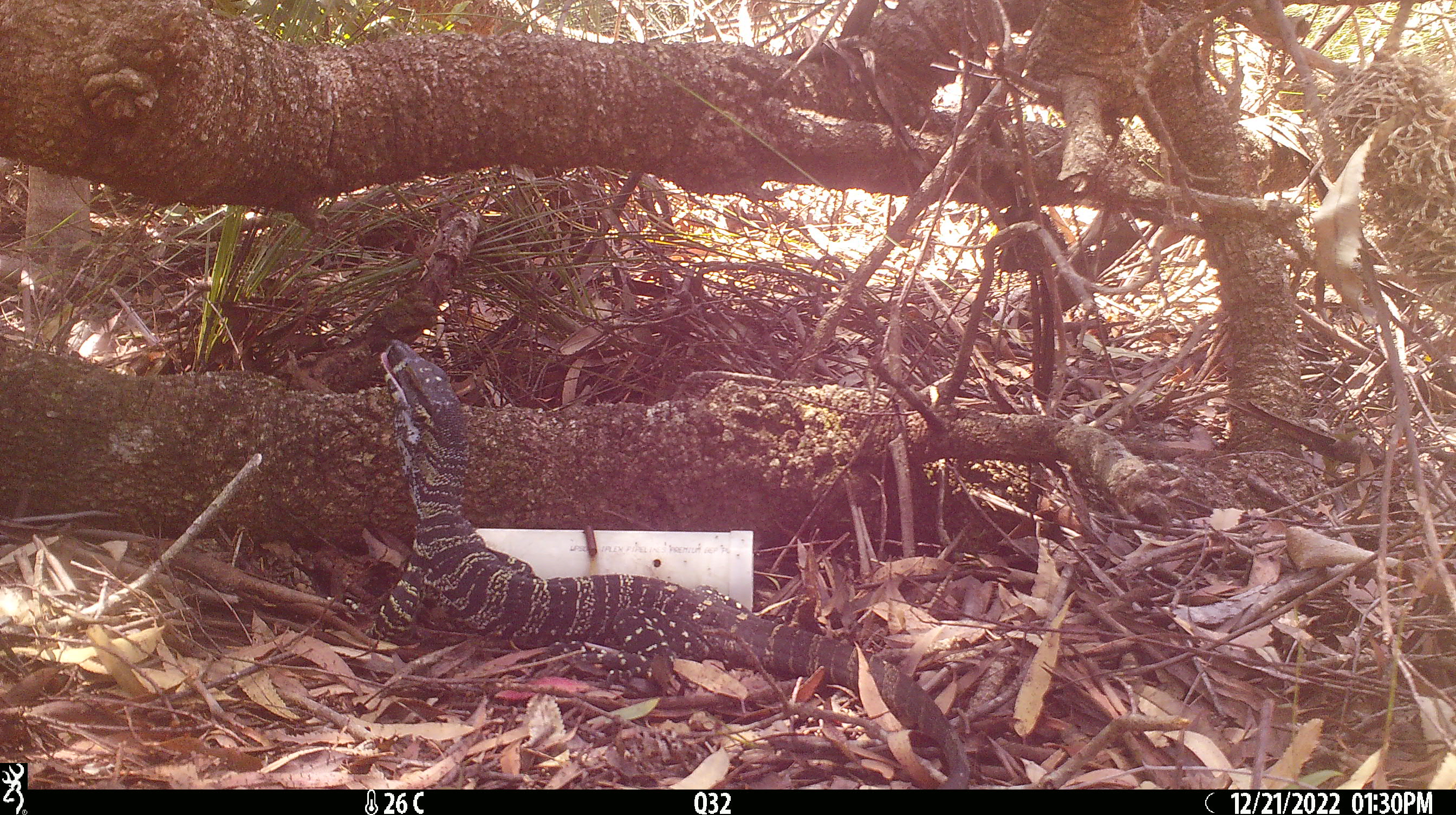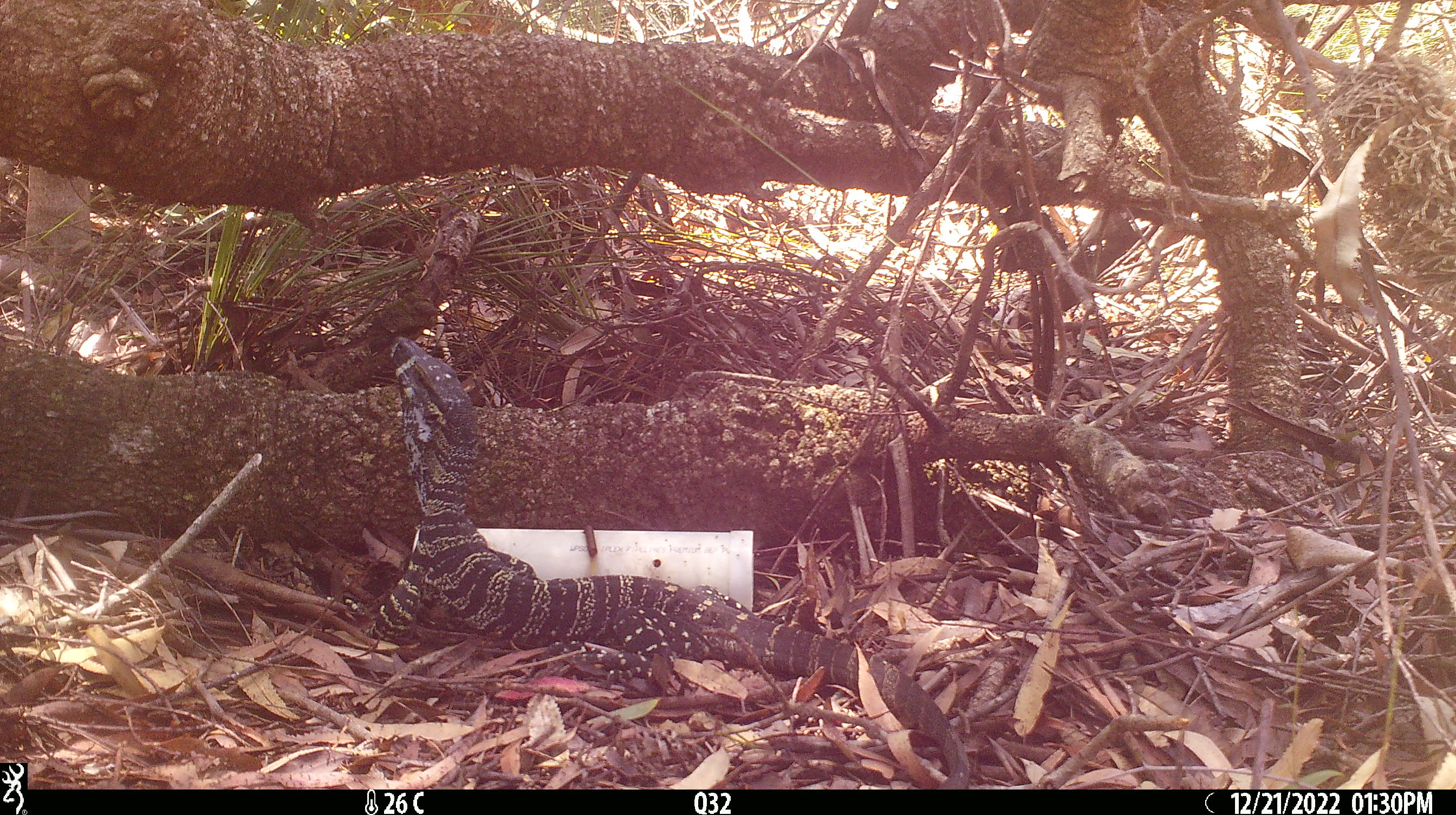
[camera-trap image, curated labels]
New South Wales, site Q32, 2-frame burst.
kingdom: Animalia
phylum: Chordata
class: Reptilia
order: Squamata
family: Varanidae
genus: Varanus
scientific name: Varanus varius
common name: lace monitor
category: goanna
Goanna (lace monitor) (Varanus varius).